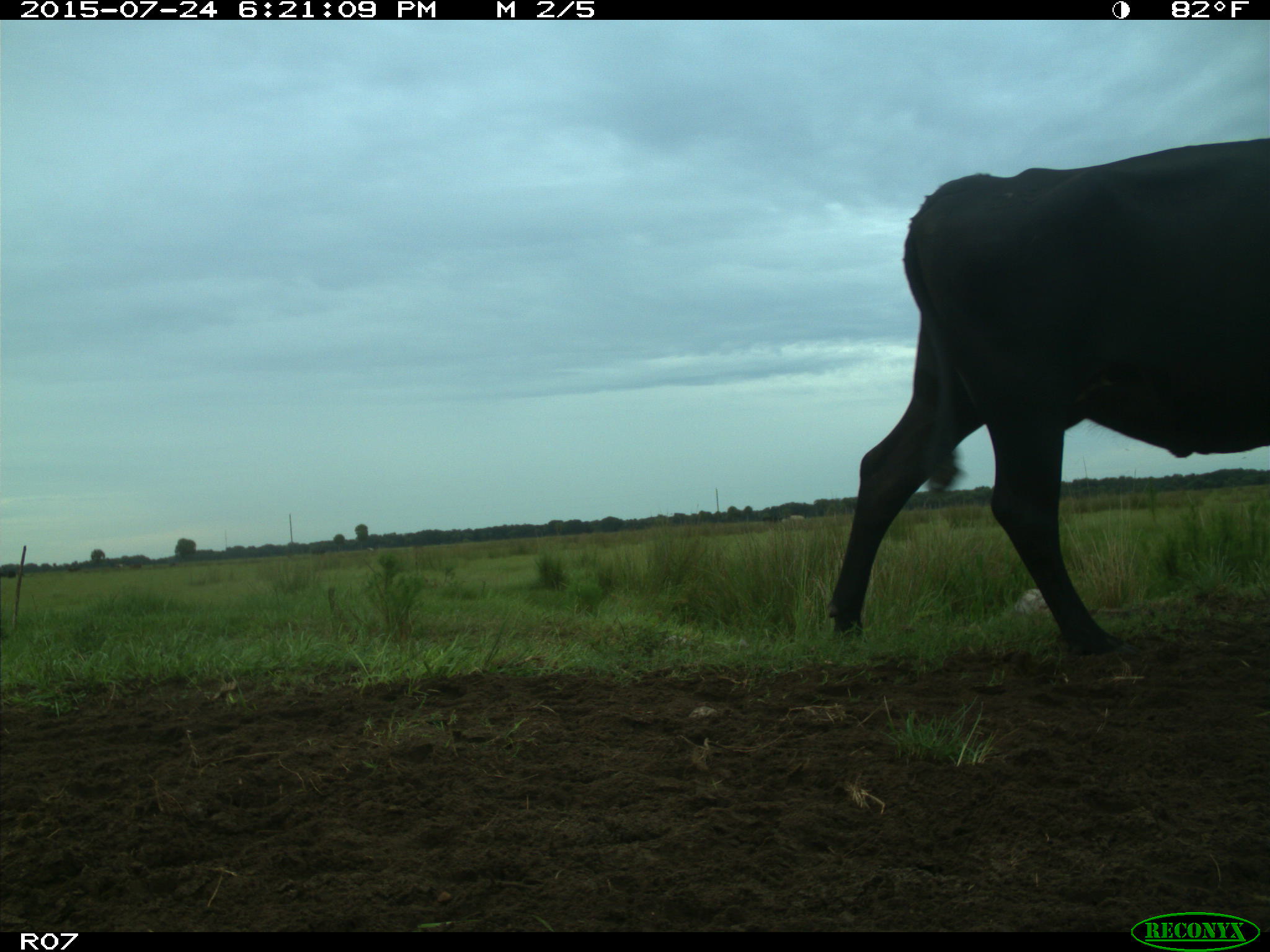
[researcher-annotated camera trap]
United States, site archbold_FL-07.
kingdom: Animalia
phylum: Chordata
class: Mammalia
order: Artiodactyla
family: Bovidae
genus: Bos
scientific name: Bos taurus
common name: domestic cow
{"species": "Bos taurus (domestic cow)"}